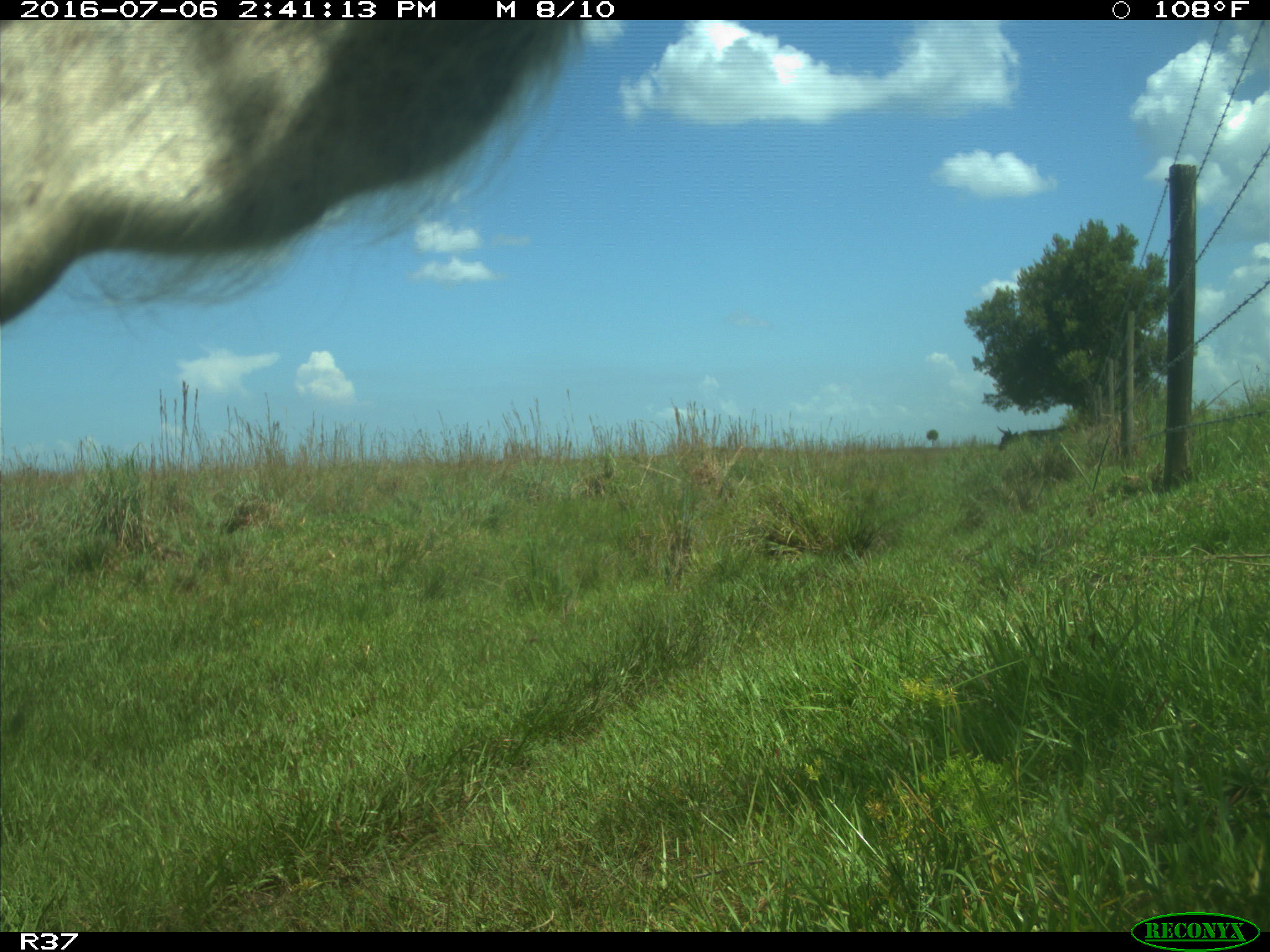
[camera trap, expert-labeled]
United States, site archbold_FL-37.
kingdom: Animalia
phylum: Chordata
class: Mammalia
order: Artiodactyla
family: Bovidae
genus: Bos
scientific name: Bos taurus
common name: domestic cow